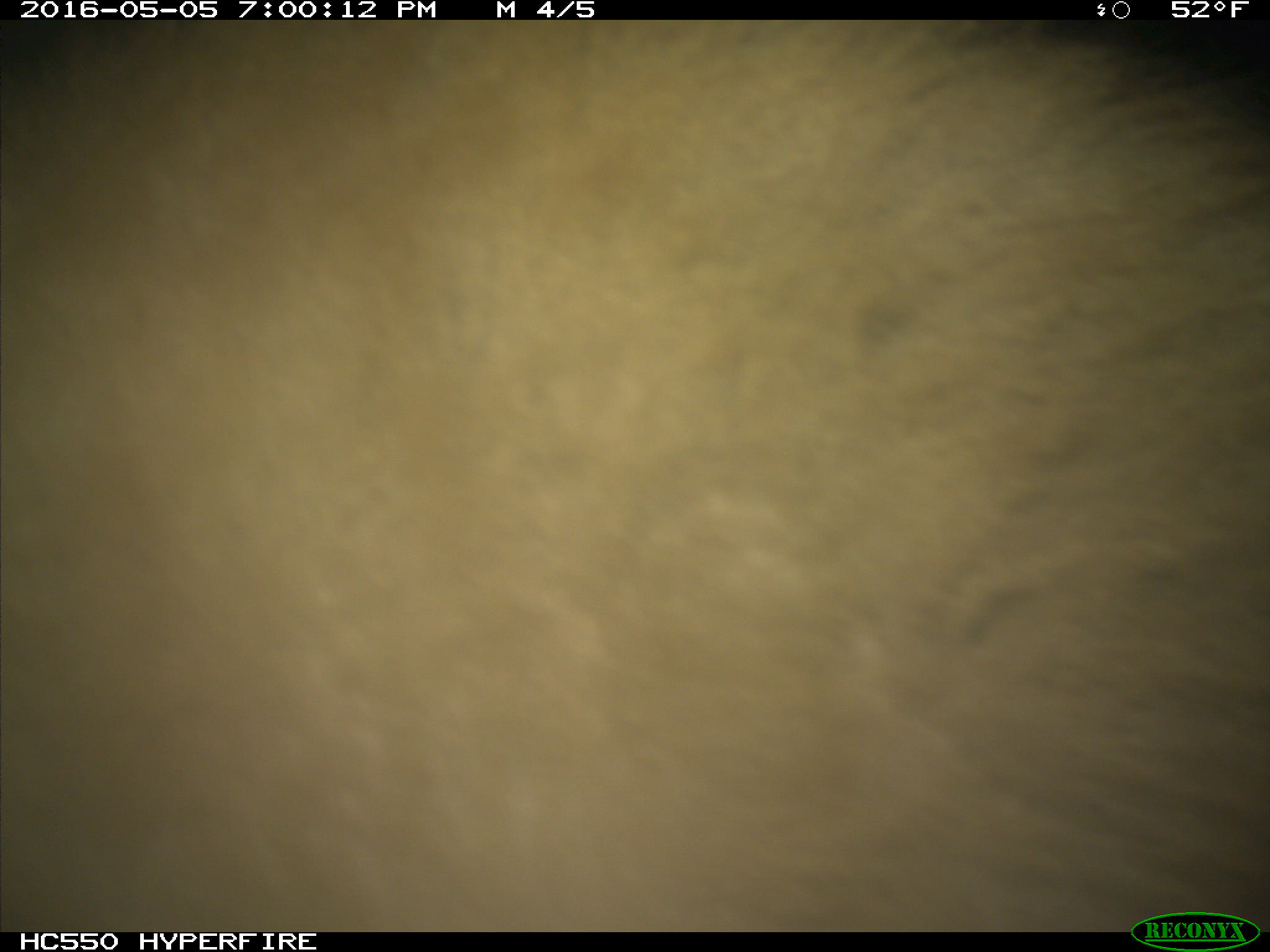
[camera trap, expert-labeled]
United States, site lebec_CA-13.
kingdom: Animalia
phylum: Chordata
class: Mammalia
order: Carnivora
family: Ursidae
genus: Ursus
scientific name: Ursus americanus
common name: american black bear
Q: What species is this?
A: Ursus americanus (american black bear).